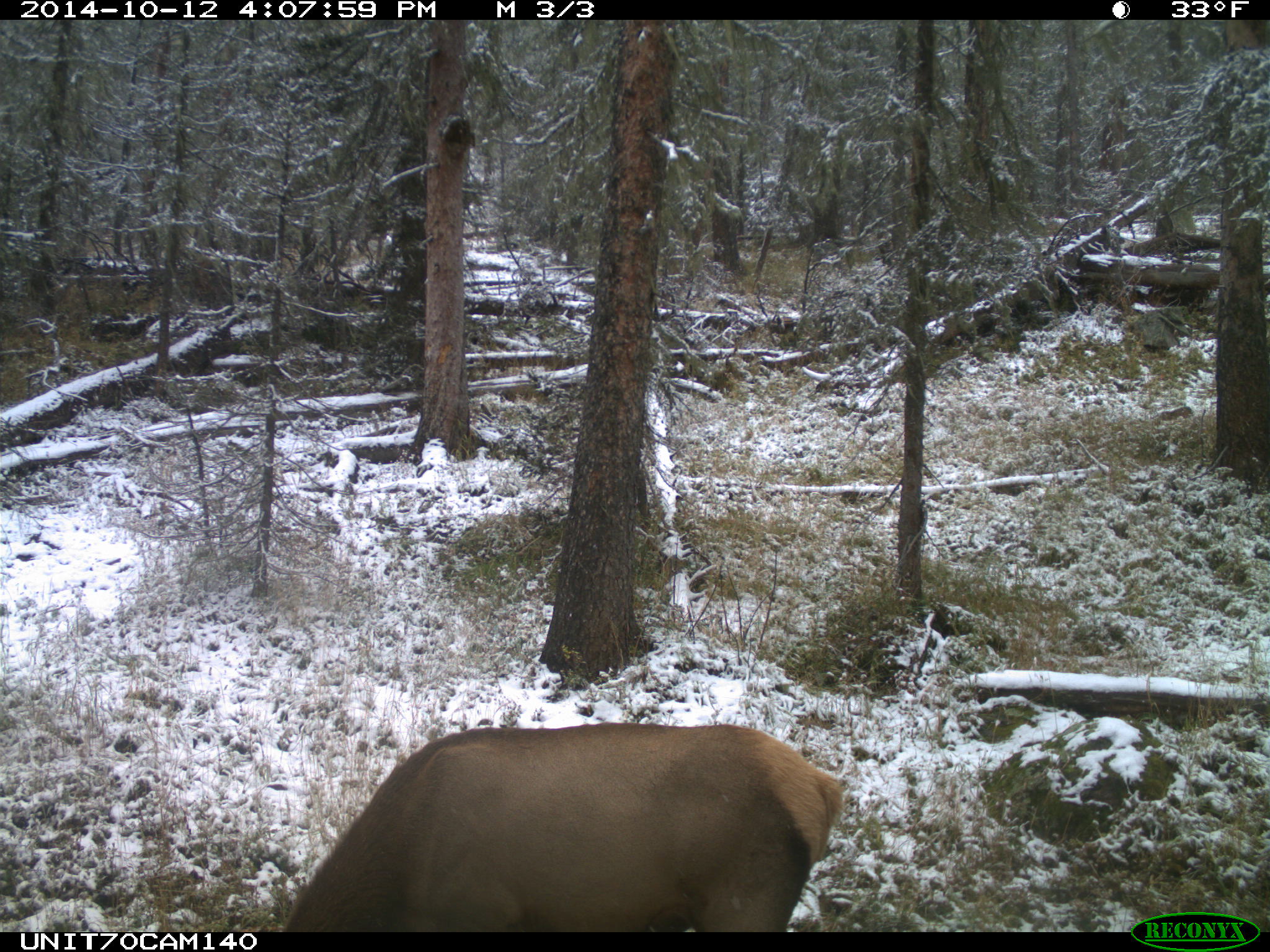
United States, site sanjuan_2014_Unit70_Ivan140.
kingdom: Animalia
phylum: Chordata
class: Mammalia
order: Artiodactyla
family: Cervidae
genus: Cervus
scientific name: Cervus elaphus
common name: red deer